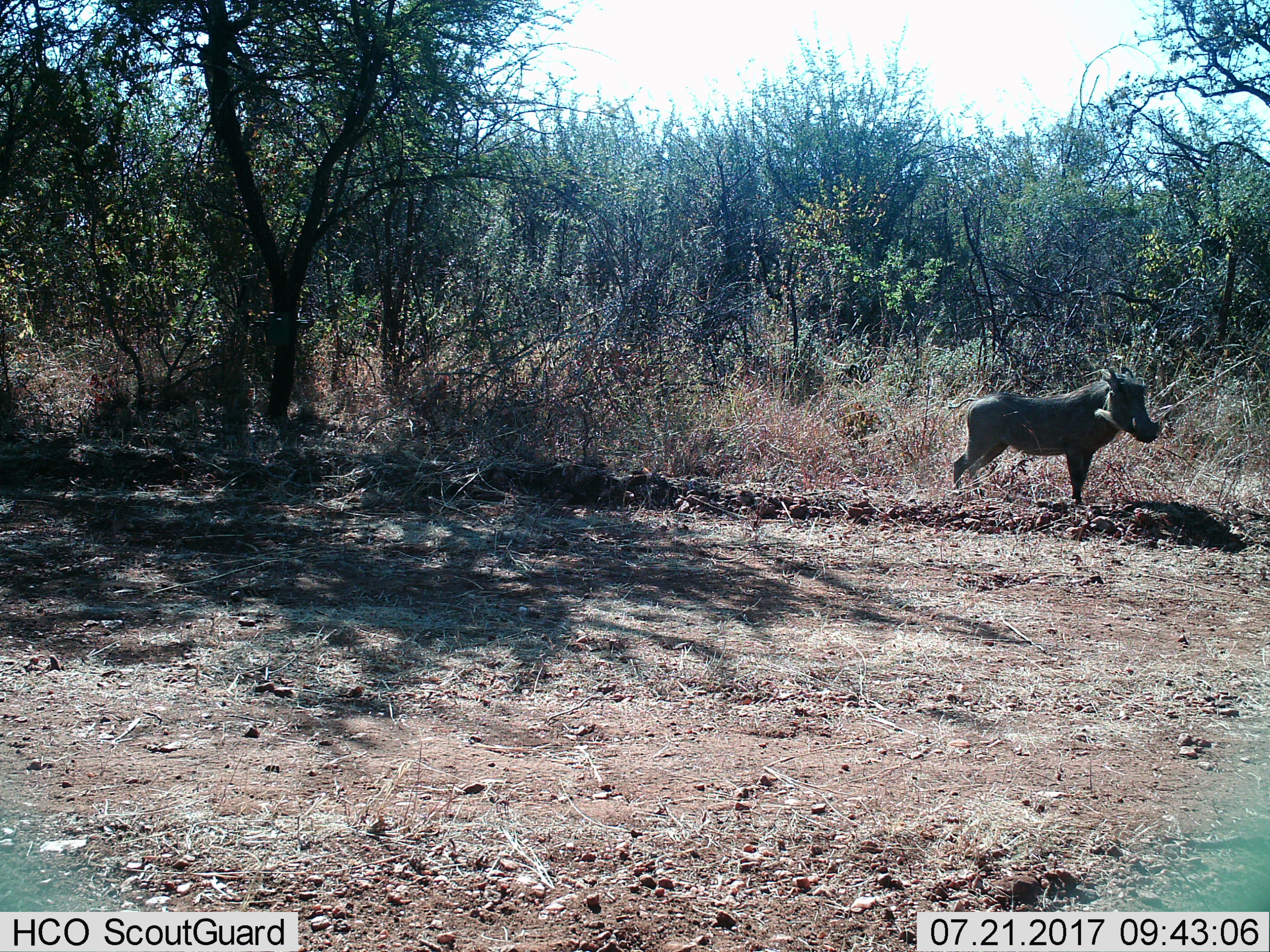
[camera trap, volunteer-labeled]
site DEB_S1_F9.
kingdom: Animalia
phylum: Chordata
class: Mammalia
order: Artiodactyla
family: Suidae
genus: Phacochoerus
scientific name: Phacochoerus africanus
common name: warthog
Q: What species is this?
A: Warthog (Phacochoerus africanus).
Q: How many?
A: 1.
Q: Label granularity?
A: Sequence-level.